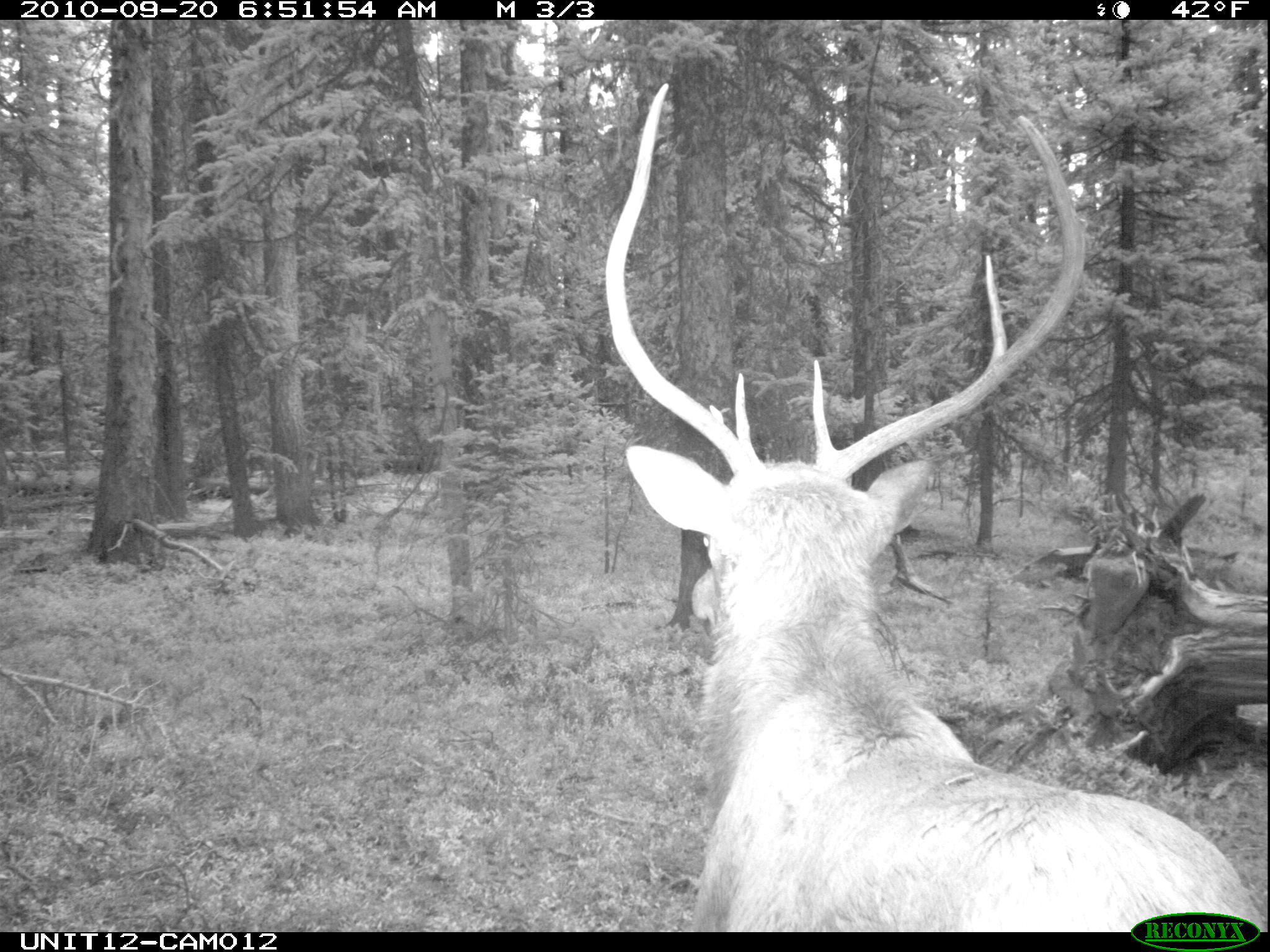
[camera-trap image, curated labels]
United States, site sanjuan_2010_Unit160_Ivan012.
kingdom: Animalia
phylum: Chordata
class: Mammalia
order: Artiodactyla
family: Cervidae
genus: Cervus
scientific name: Cervus elaphus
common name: red deer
Cervus elaphus (red deer).